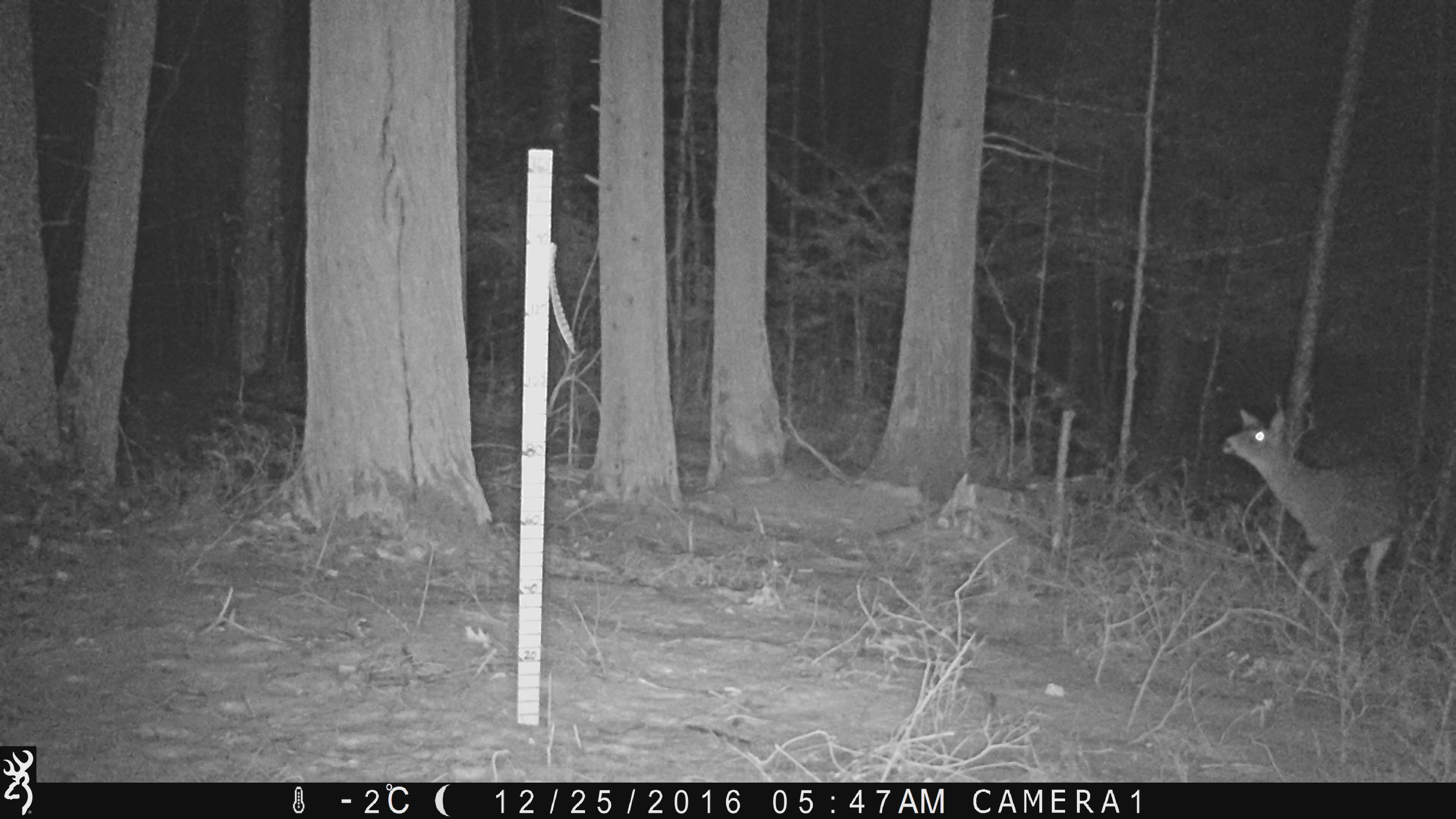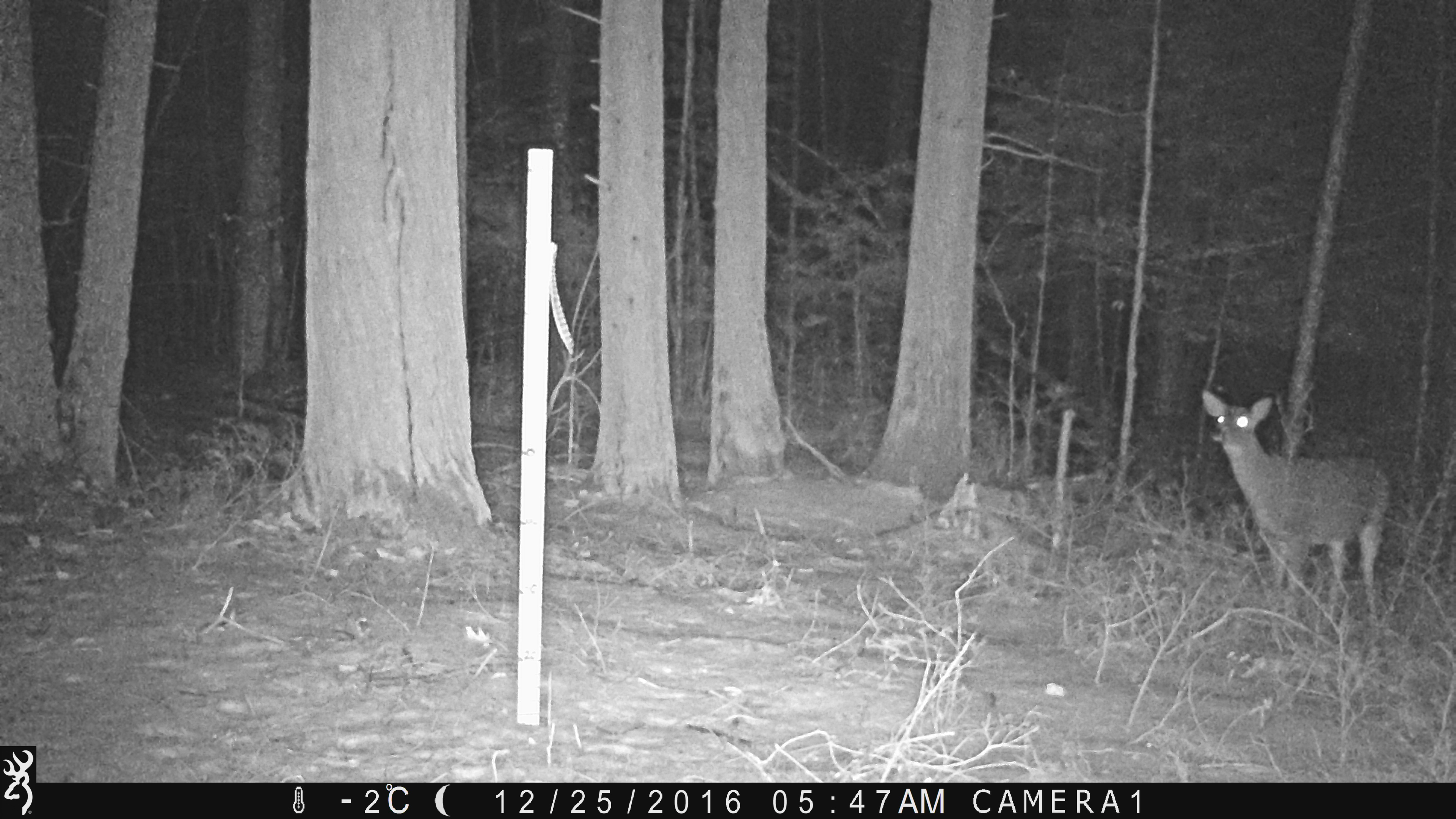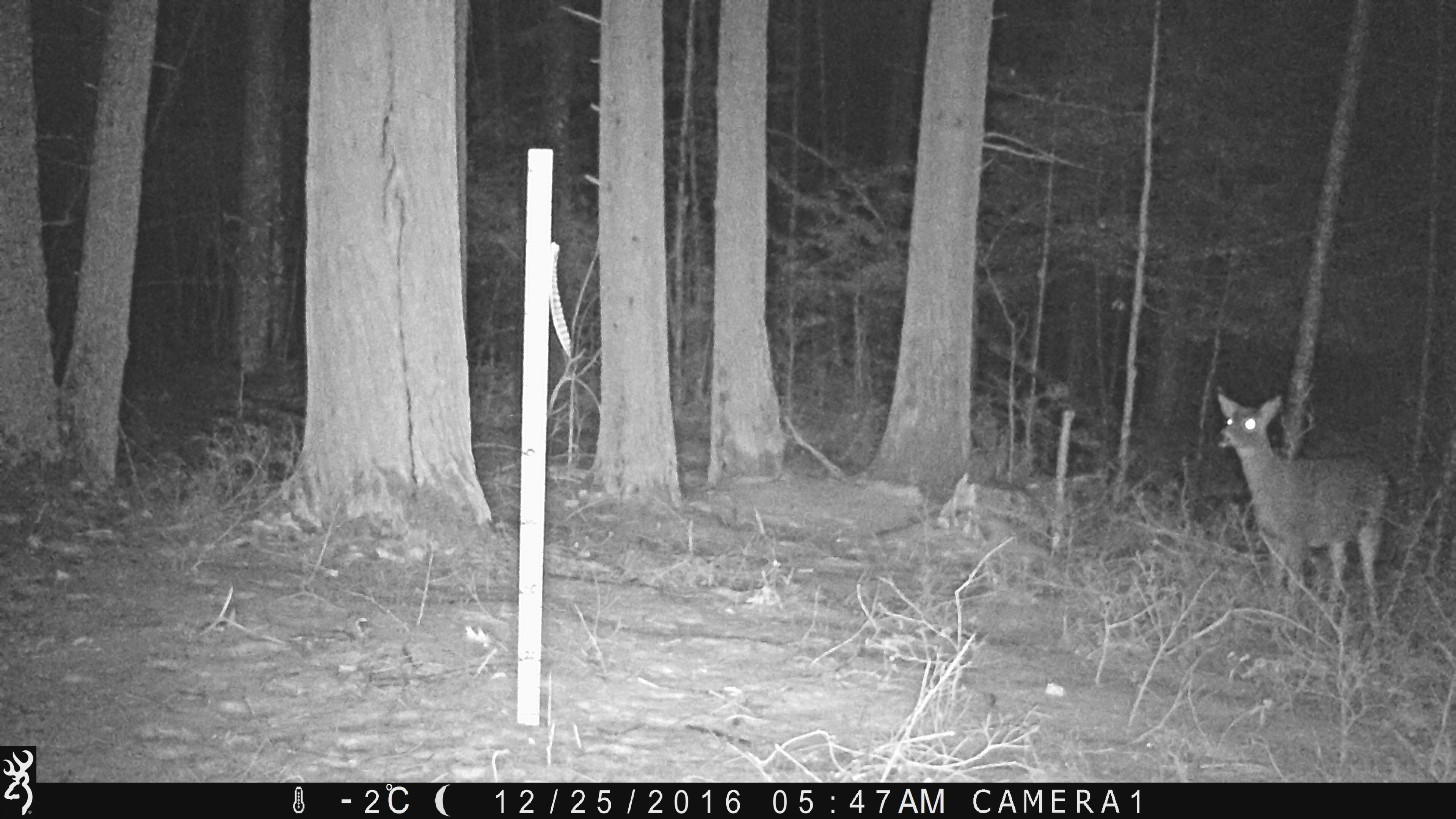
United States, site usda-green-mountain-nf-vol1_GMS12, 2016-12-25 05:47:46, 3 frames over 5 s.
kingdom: Animalia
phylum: Chordata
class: Mammalia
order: Artiodactyla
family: Cervidae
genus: Odocoileus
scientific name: Odocoileus virginianus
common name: white-tailed deer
White-tailed deer (Odocoileus virginianus).